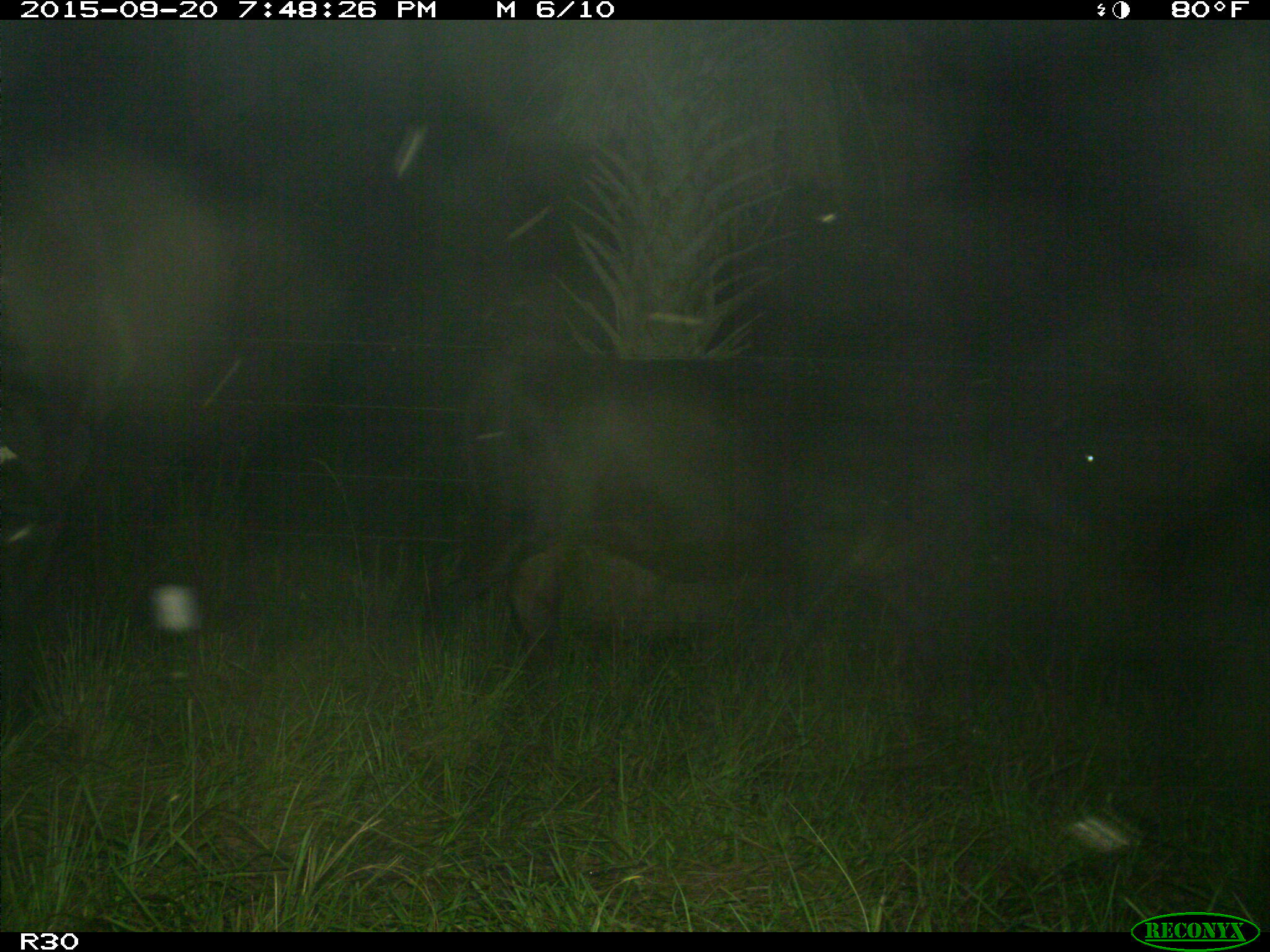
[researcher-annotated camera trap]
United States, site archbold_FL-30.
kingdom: Animalia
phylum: Chordata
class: Mammalia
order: Artiodactyla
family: Bovidae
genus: Bos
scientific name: Bos taurus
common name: domestic cow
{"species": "Bos taurus (domestic cow)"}